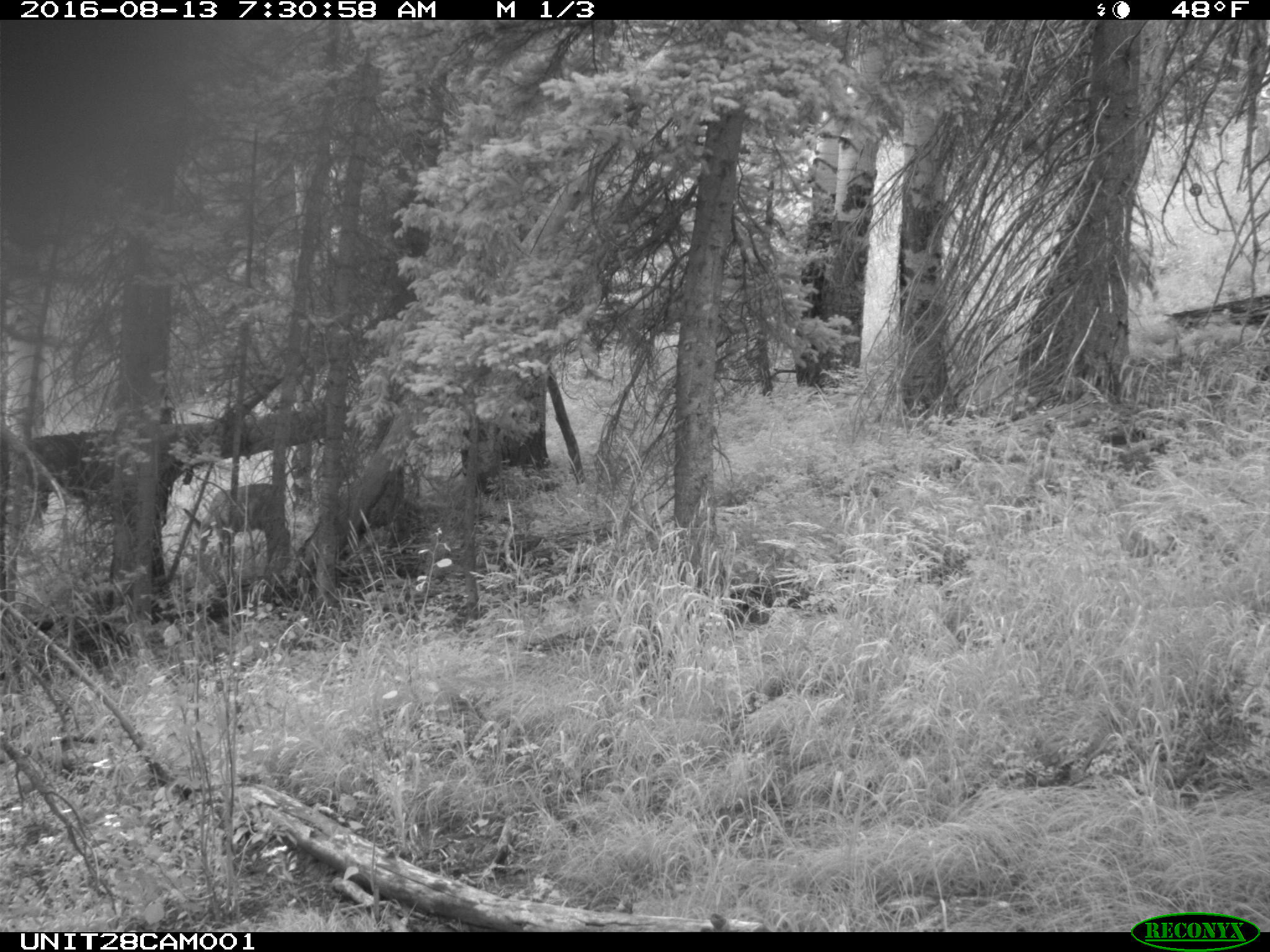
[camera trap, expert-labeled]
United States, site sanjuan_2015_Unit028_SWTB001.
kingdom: Animalia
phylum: Chordata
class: Mammalia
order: Artiodactyla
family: Cervidae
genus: Odocoileus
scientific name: Odocoileus hemionus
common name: mule deer